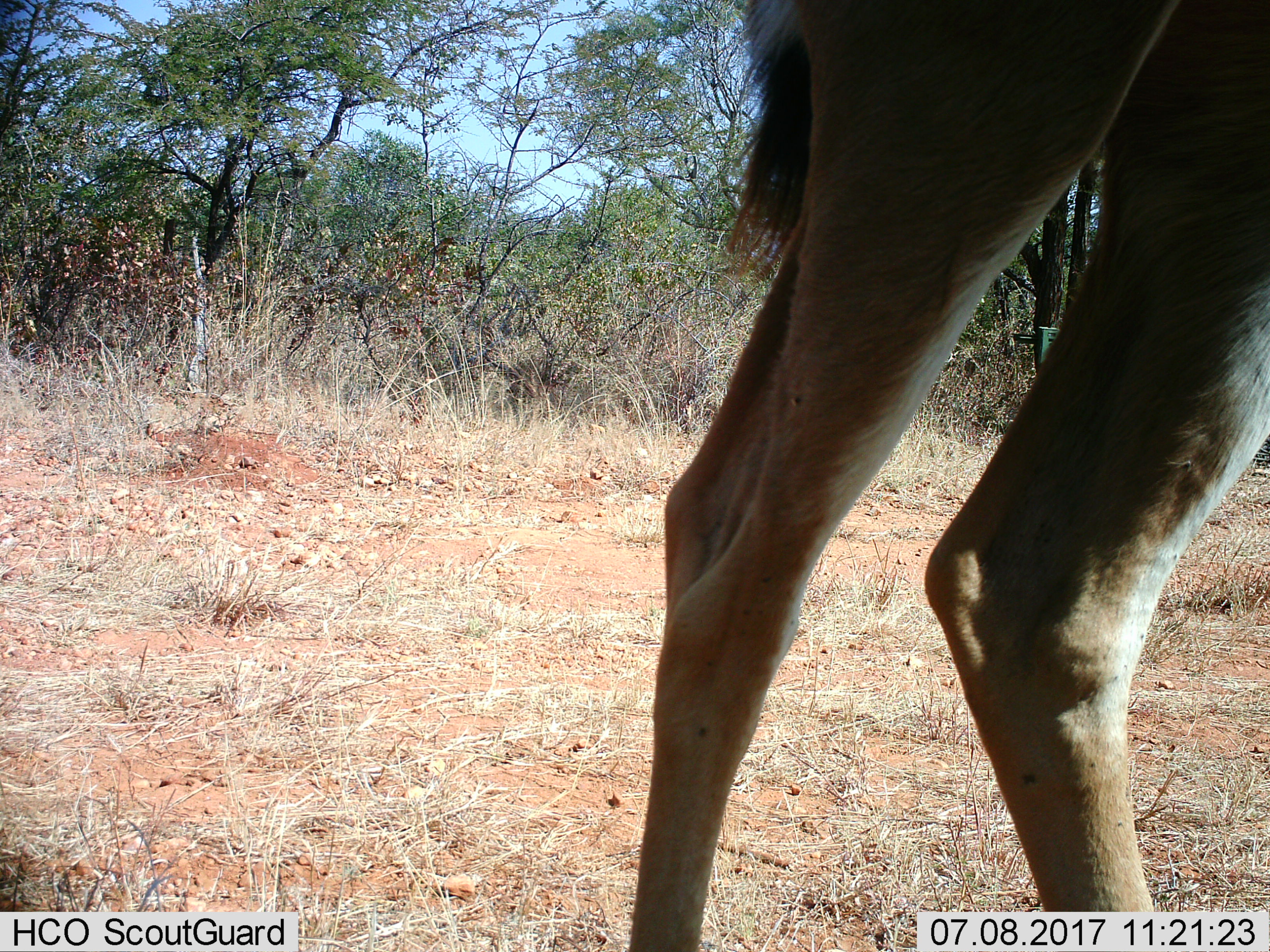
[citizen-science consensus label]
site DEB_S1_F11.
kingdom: Animalia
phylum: Chordata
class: Mammalia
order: Artiodactyla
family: Bovidae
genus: Tragelaphus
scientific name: Tragelaphus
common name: kudu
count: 1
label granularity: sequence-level